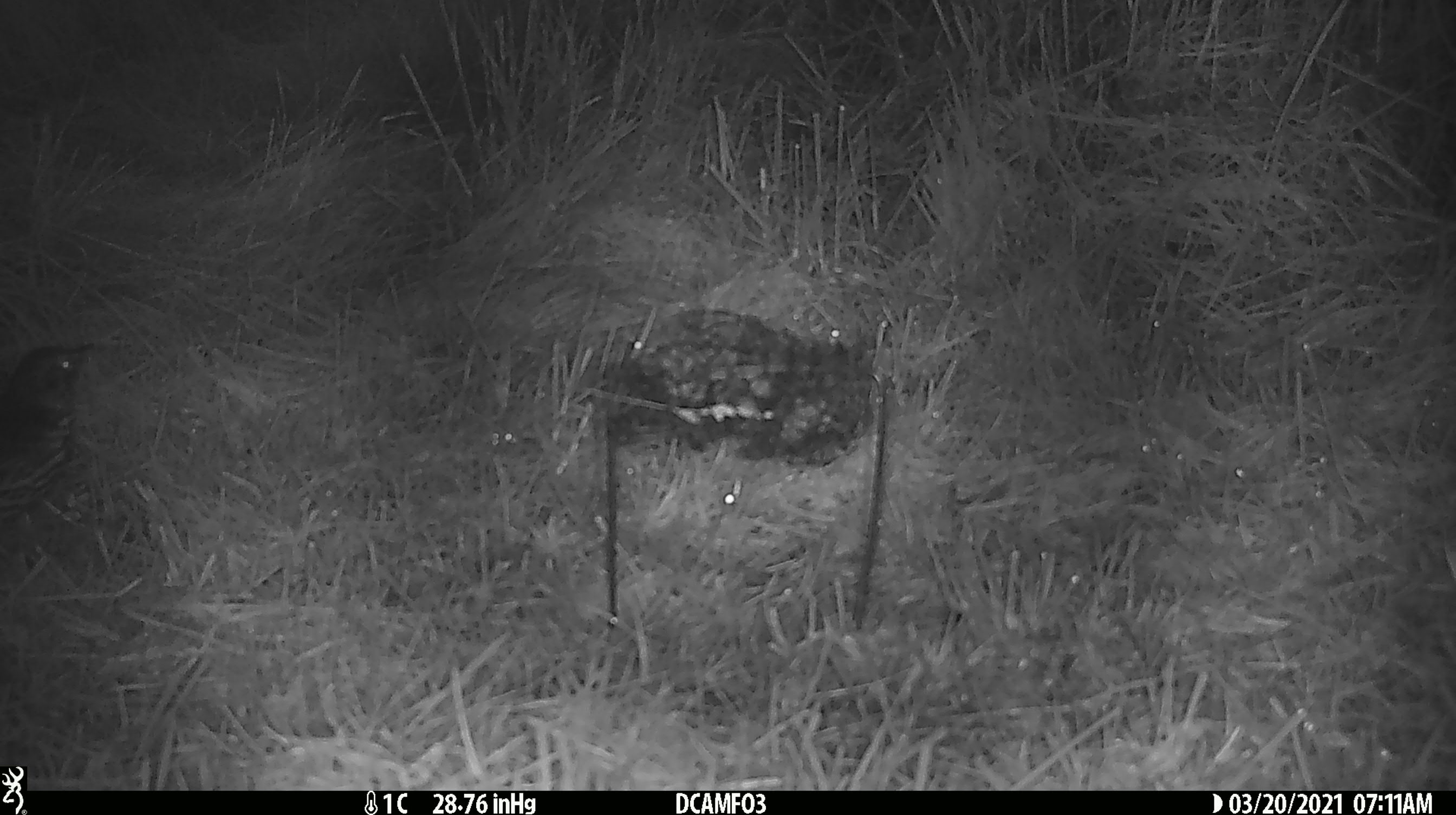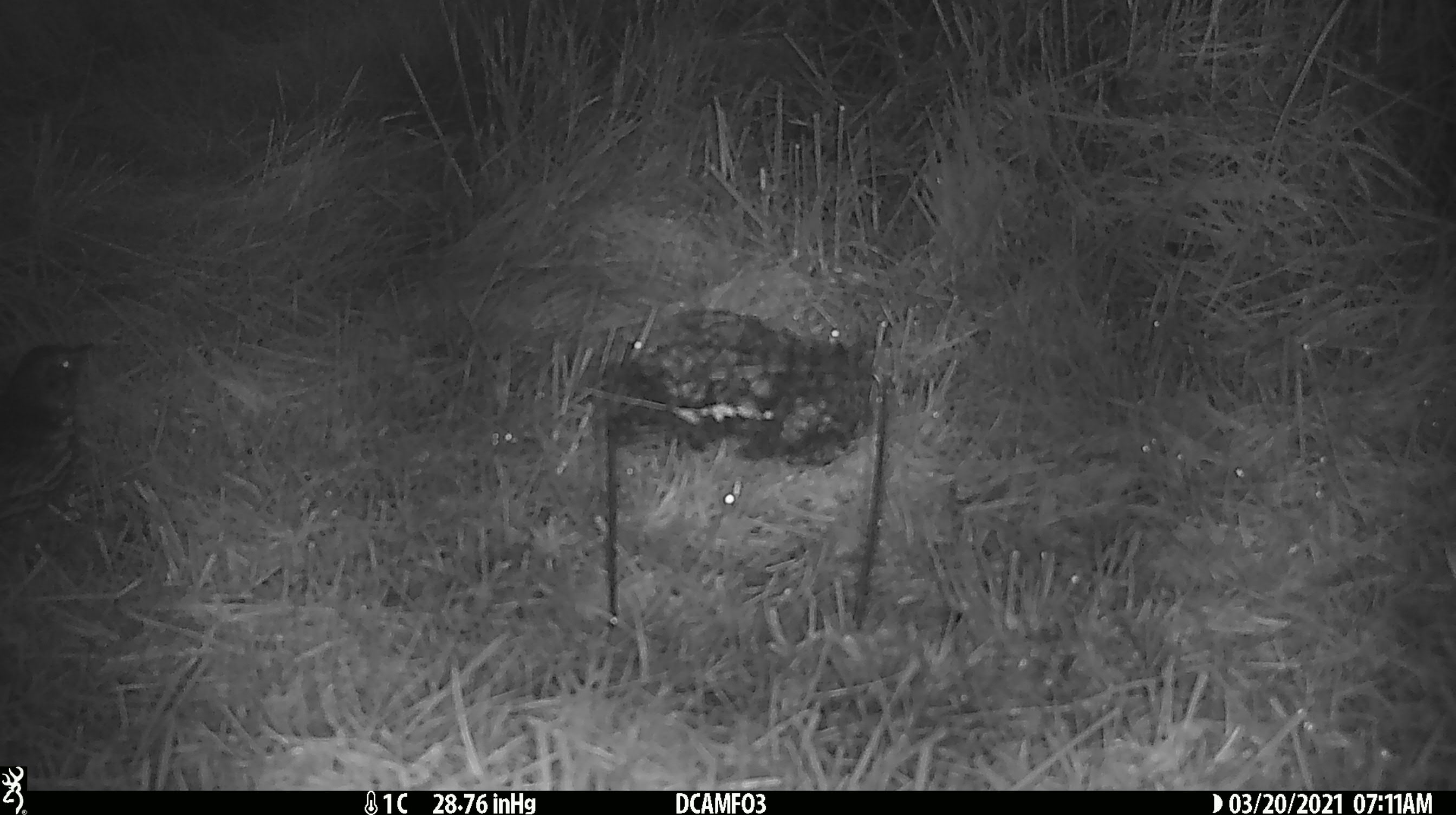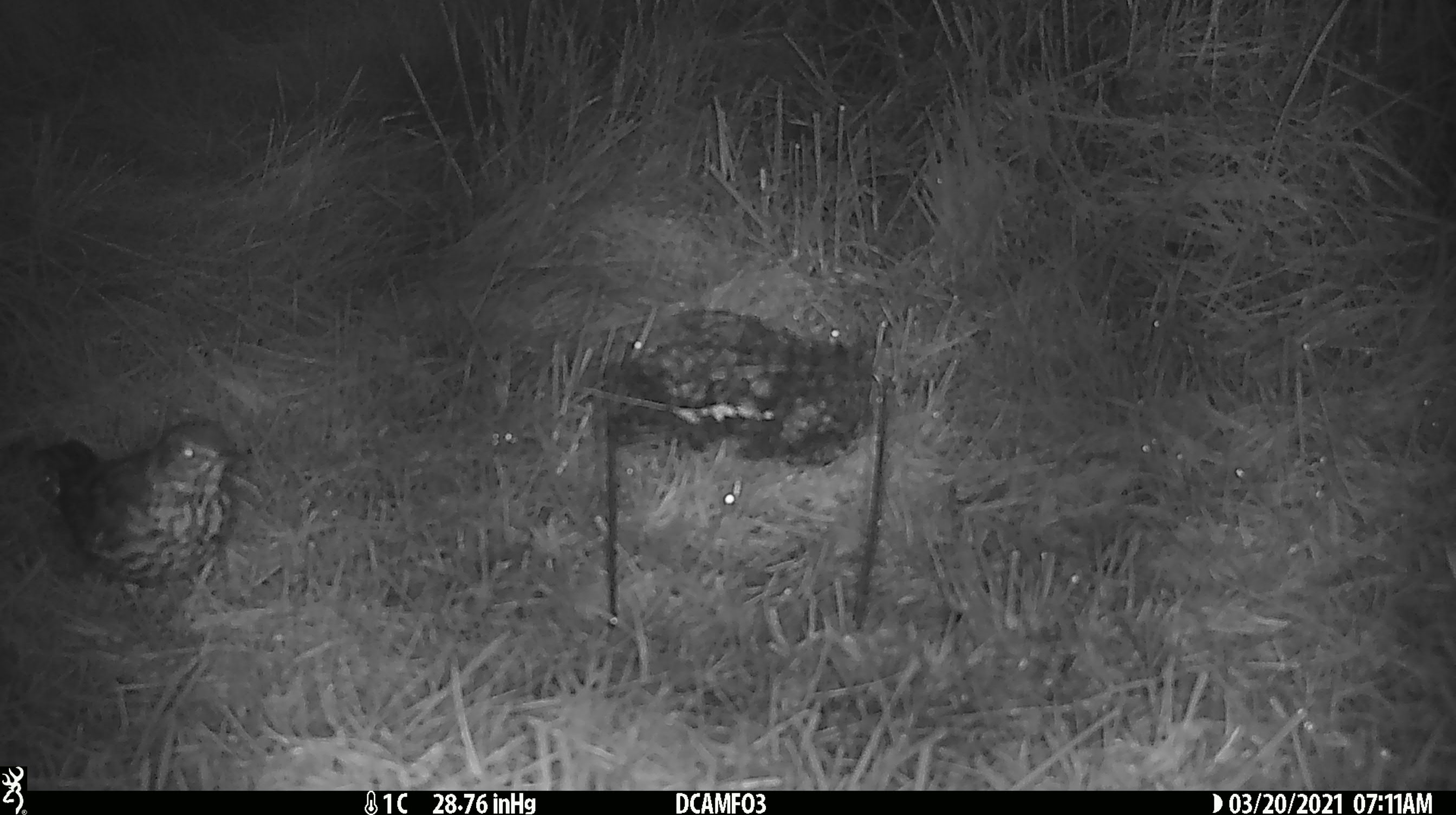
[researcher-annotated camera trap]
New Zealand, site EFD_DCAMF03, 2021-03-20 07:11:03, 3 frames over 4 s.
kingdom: Animalia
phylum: Chordata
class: Aves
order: Passeriformes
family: Turdidae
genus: Turdus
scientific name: Turdus philomelos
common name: song thrush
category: thrush